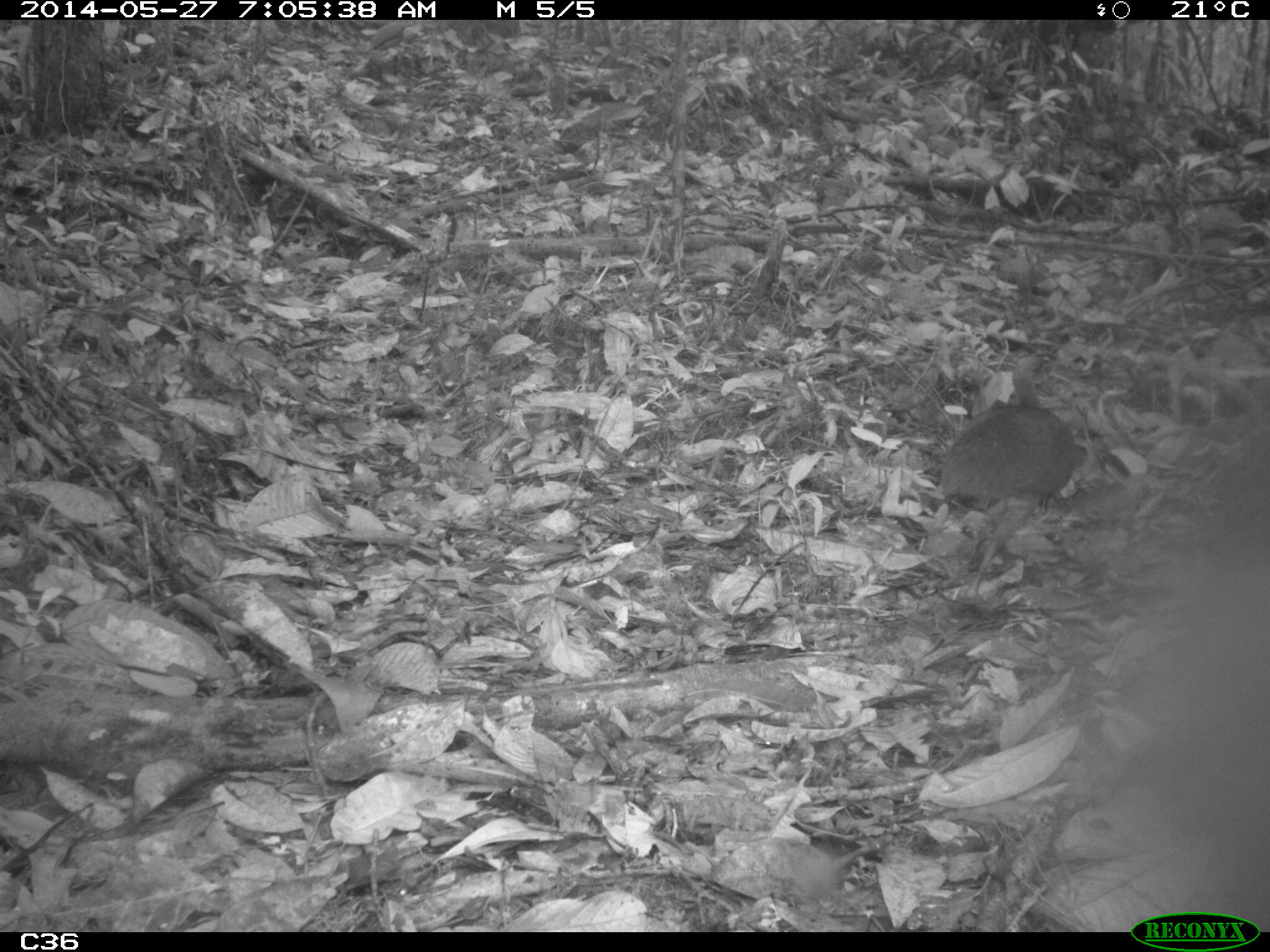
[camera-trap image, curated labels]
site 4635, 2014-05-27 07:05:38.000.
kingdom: Animalia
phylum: Chordata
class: Aves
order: Tinamiformes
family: Tinamidae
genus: Tinamus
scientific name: Tinamus major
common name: great tinamou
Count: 1.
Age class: adult.